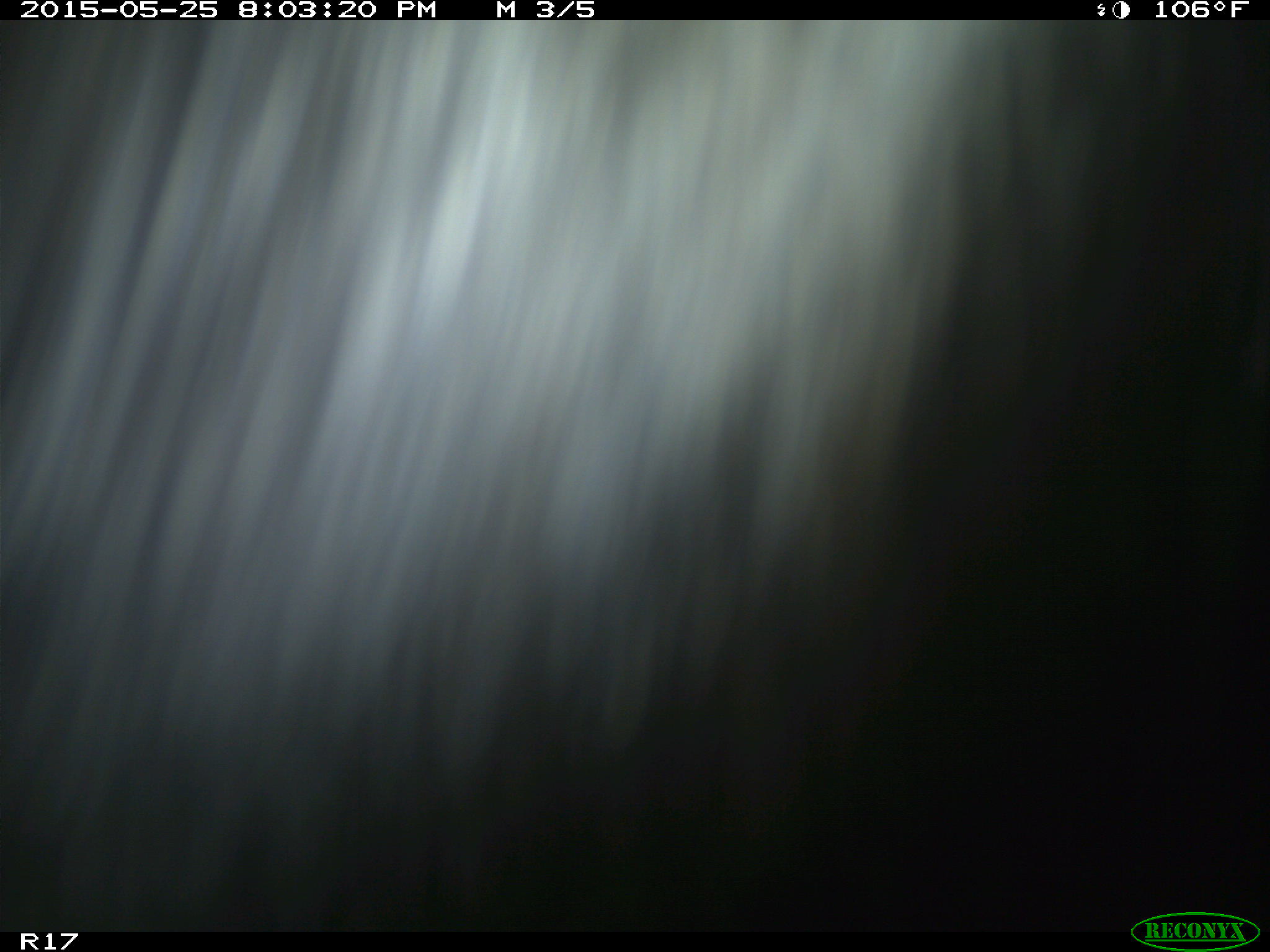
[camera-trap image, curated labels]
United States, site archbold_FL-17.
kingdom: Animalia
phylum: Chordata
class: Mammalia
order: Artiodactyla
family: Bovidae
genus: Bos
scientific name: Bos taurus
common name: domestic cow